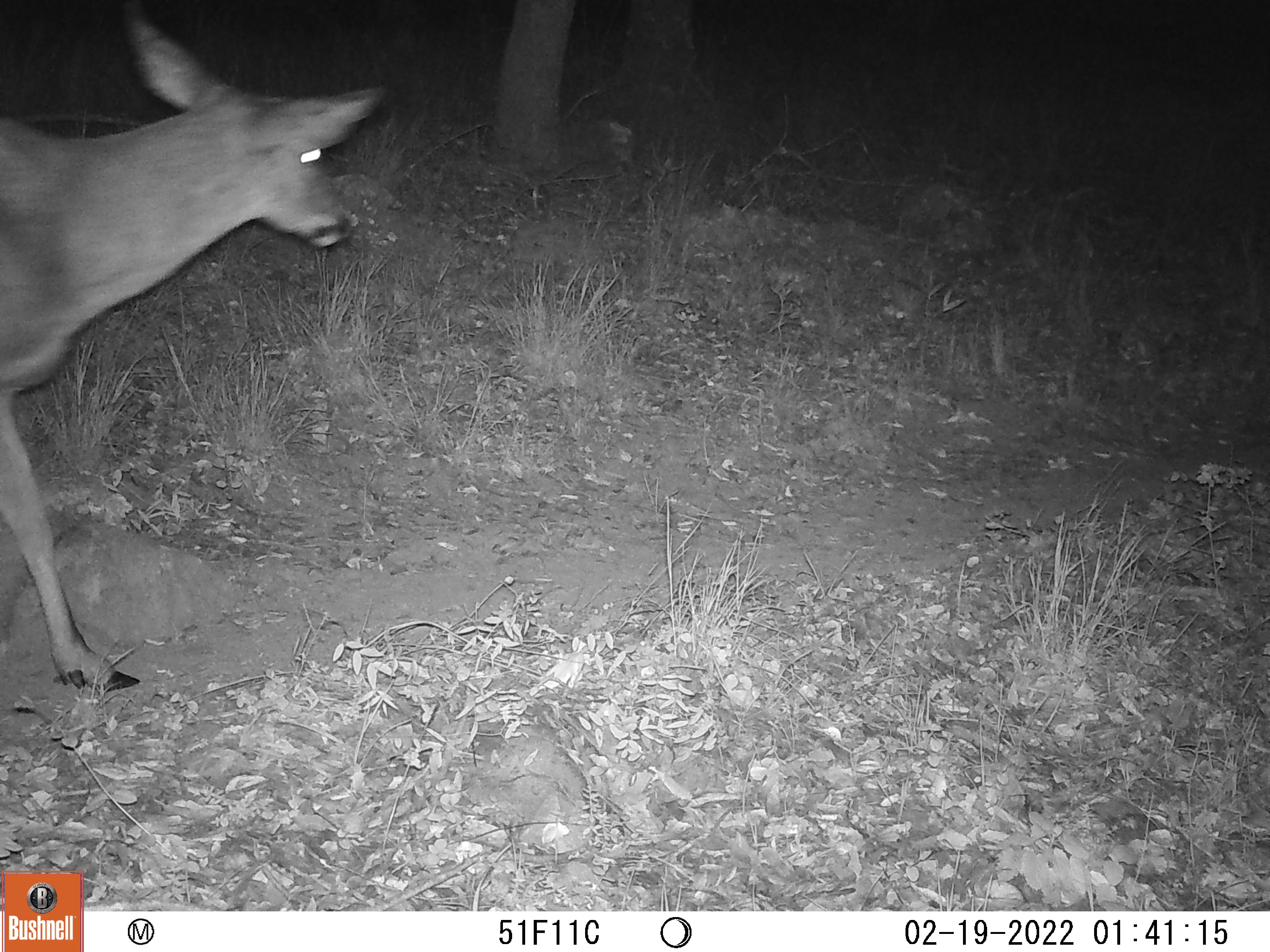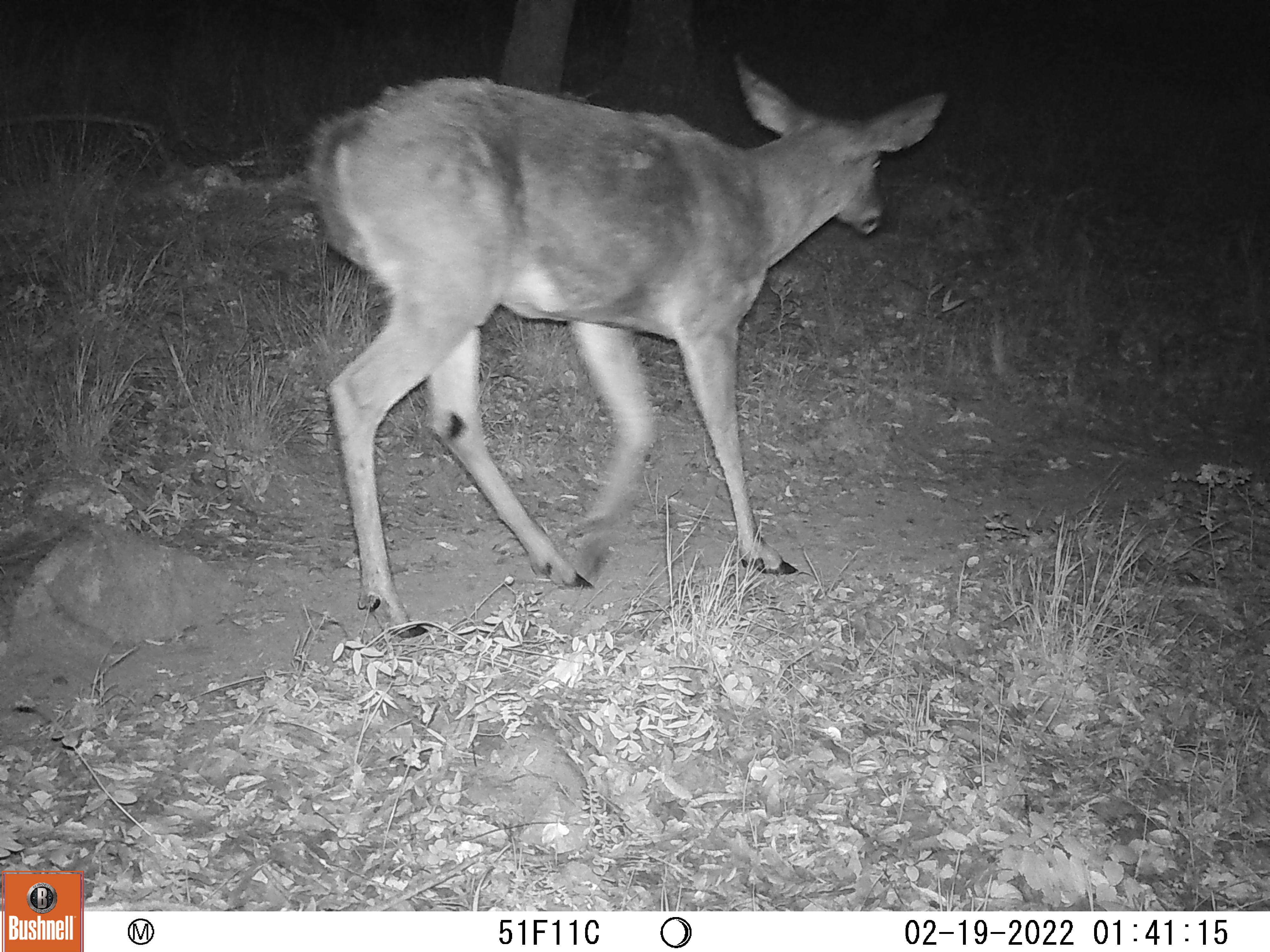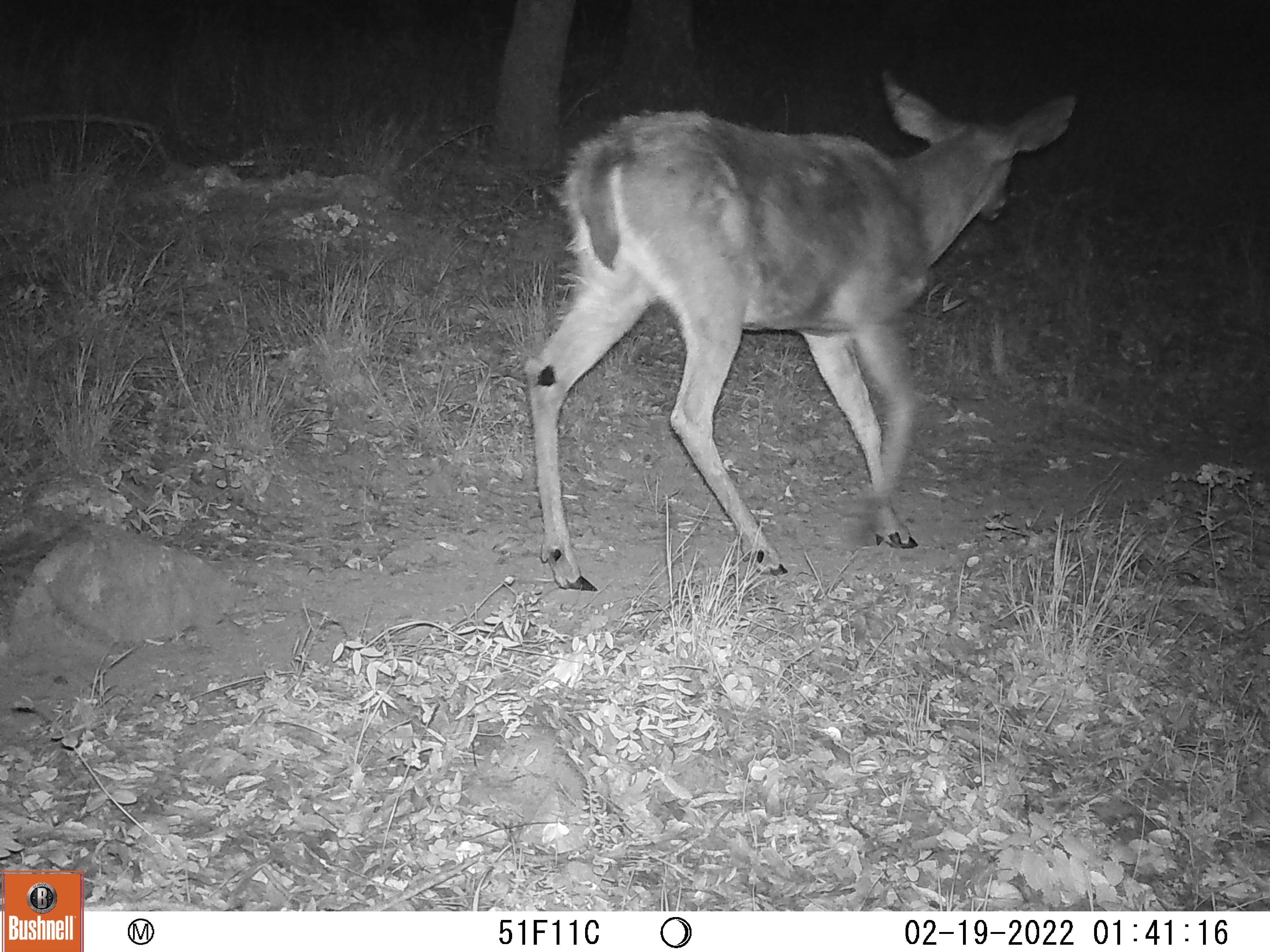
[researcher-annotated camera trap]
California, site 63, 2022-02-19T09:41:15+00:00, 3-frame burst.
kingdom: Animalia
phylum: Chordata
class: Mammalia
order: Artiodactyla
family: Cervidae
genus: Odocoileus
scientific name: Odocoileus hemionus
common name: mule deer